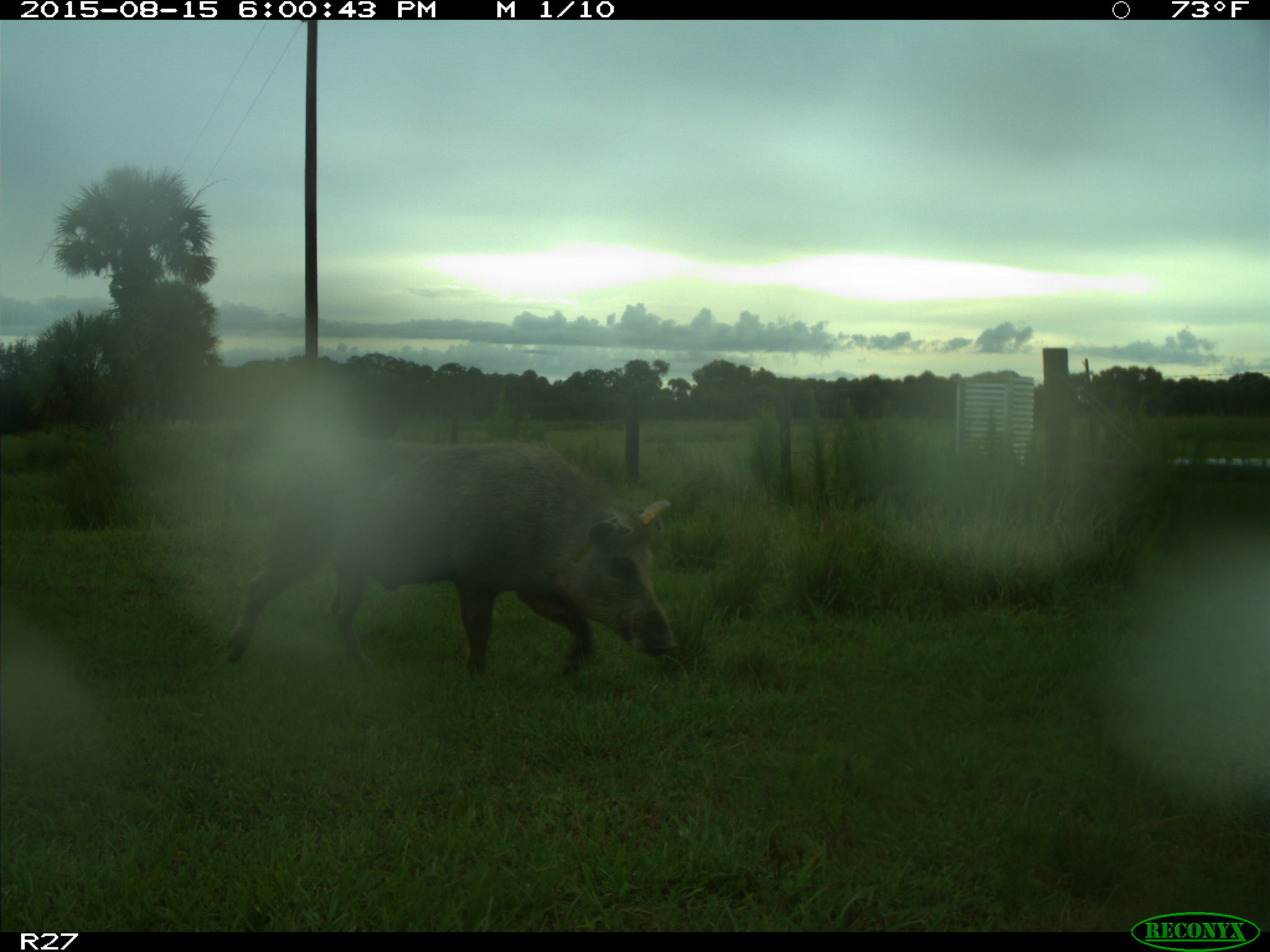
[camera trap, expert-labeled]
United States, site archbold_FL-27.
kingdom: Animalia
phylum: Chordata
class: Mammalia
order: Artiodactyla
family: Suidae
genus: Sus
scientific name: Sus scrofa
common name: wild boar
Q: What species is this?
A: Sus scrofa (wild boar).